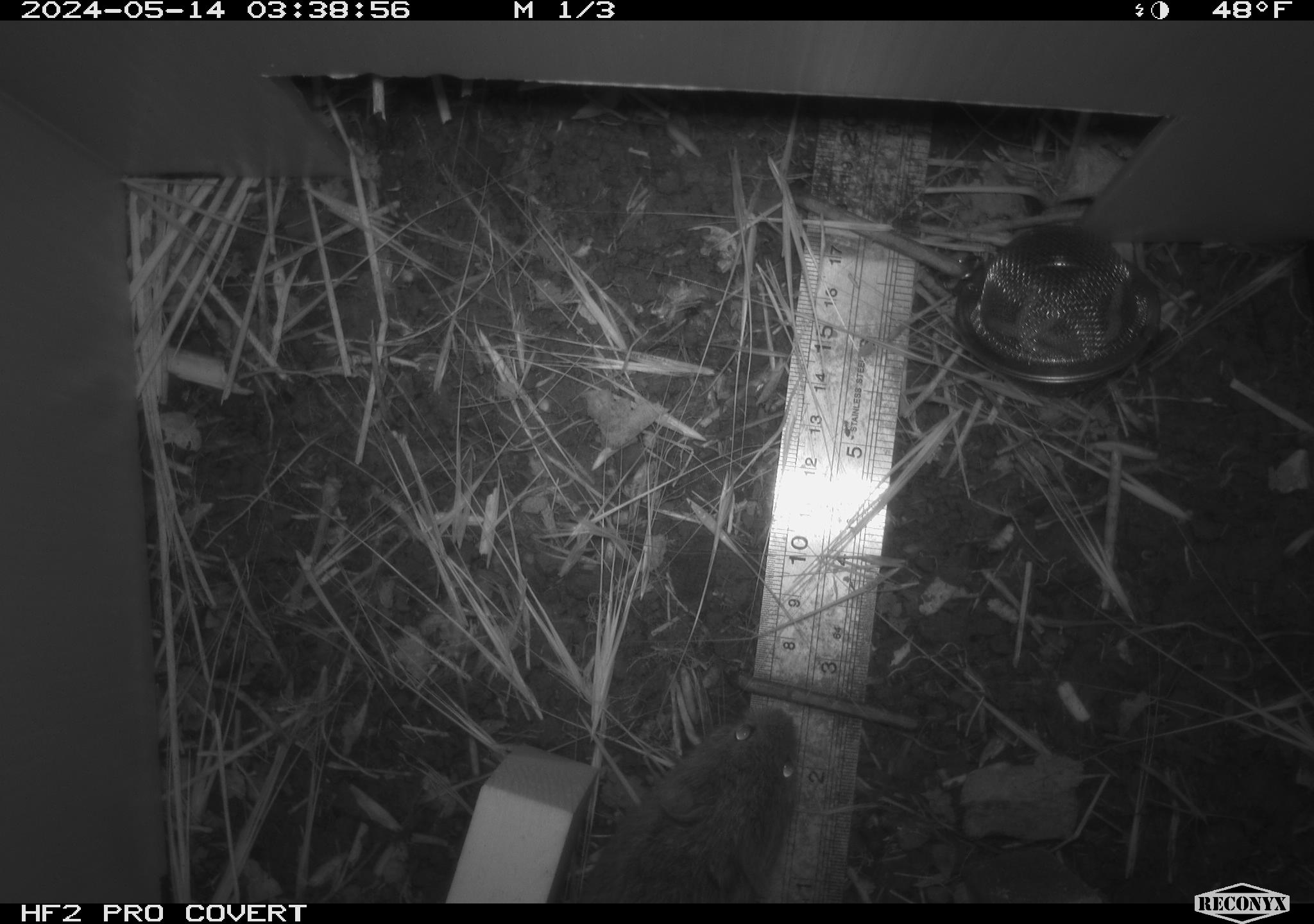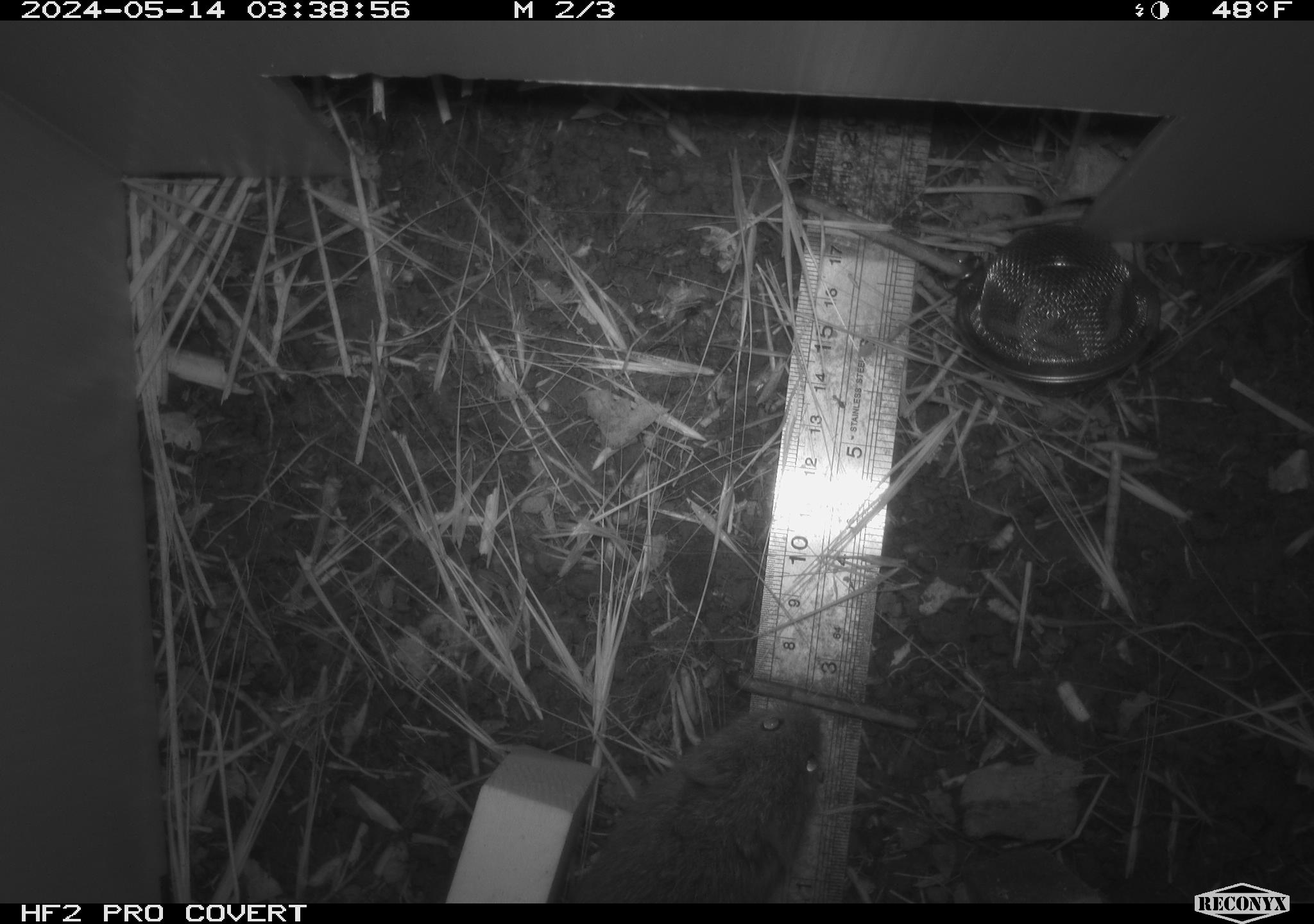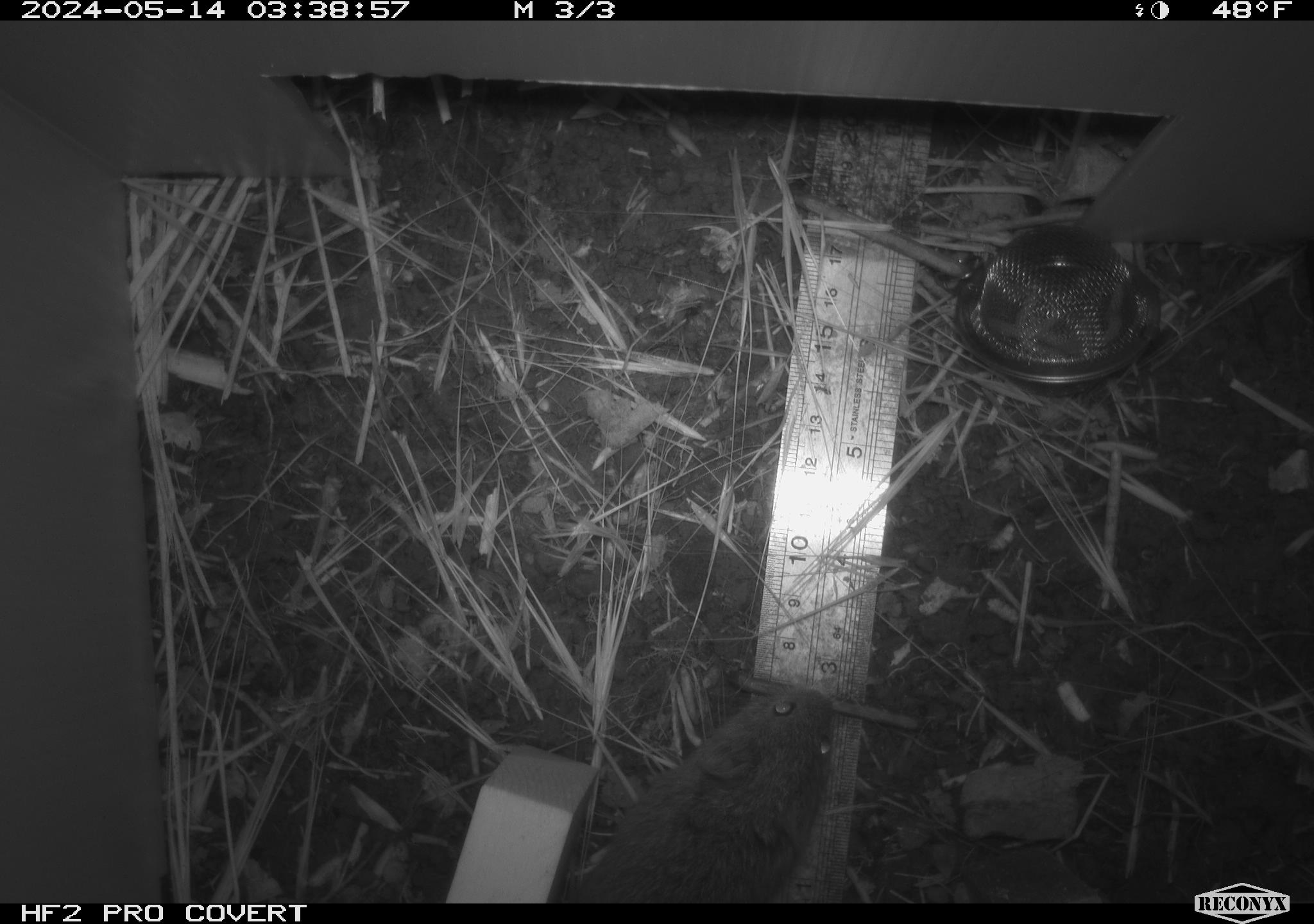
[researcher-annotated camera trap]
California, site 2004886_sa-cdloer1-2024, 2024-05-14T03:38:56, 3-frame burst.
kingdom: Animalia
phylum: Chordata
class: Mammalia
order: Rodentia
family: Cricetidae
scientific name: Arvicolinae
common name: voles, lemmings, and muskrats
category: arvicolinae subfamily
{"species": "arvicolinae subfamily (voles, lemmings, and muskrats) (Arvicolinae)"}